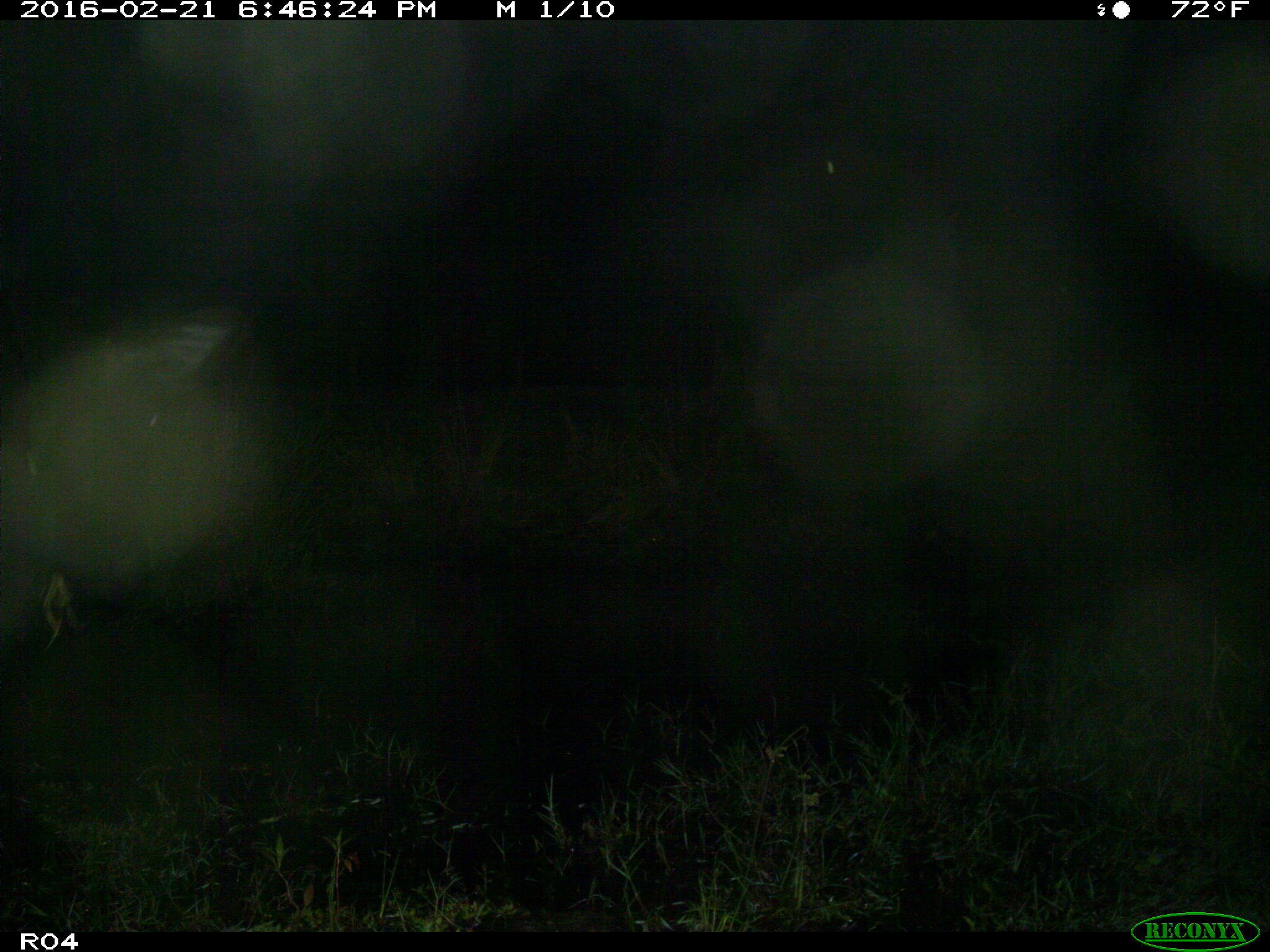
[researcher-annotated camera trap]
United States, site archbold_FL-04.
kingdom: Animalia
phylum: Chordata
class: Mammalia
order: Artiodactyla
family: Bovidae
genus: Bos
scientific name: Bos taurus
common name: domestic cow